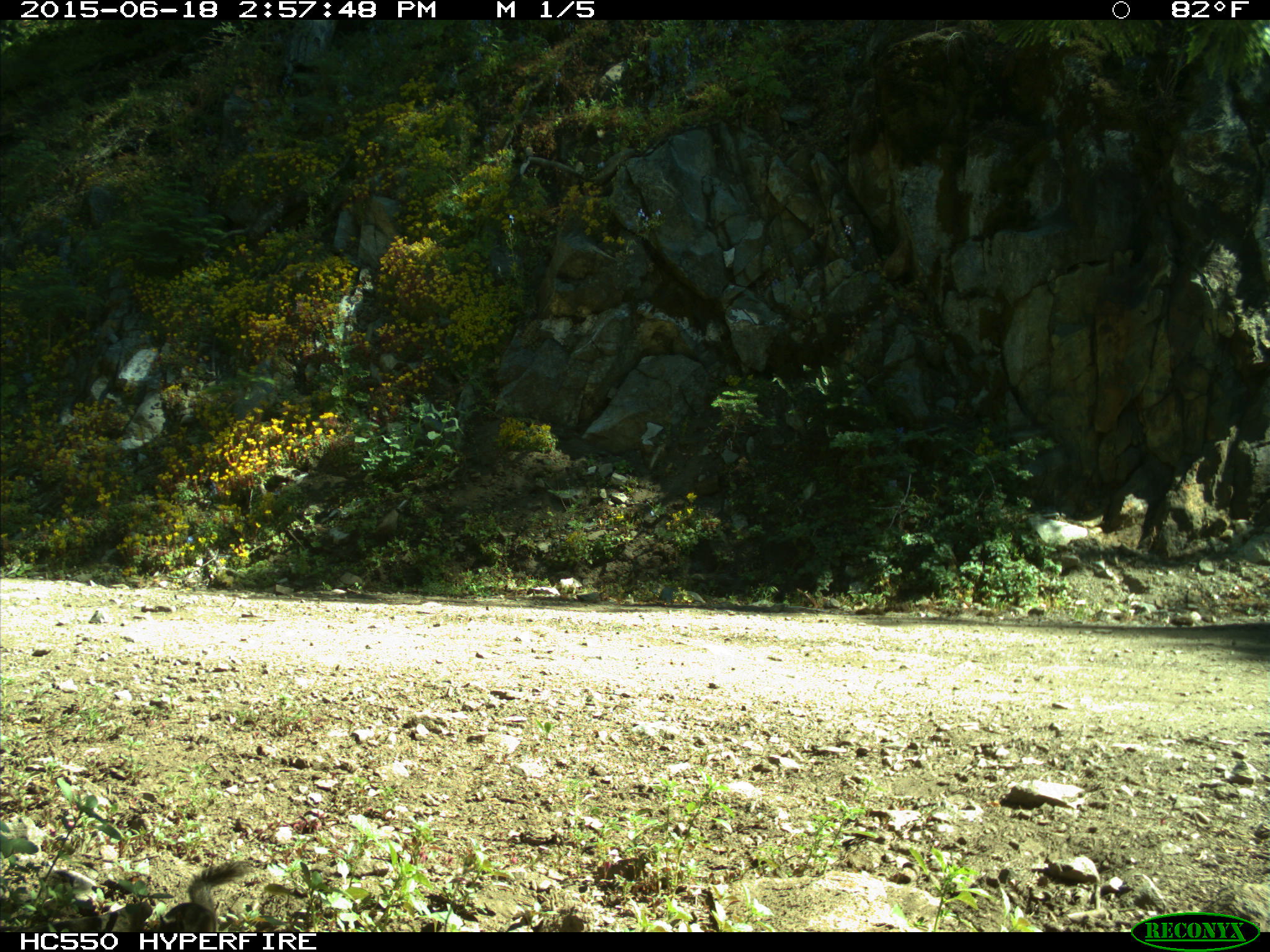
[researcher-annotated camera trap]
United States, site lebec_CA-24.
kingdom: Animalia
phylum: Chordata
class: Mammalia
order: Rodentia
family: Sciuridae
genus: Tamias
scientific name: Tamias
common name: chipmunk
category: unidentified chipmunk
Unidentified chipmunk (chipmunk) (Tamias).